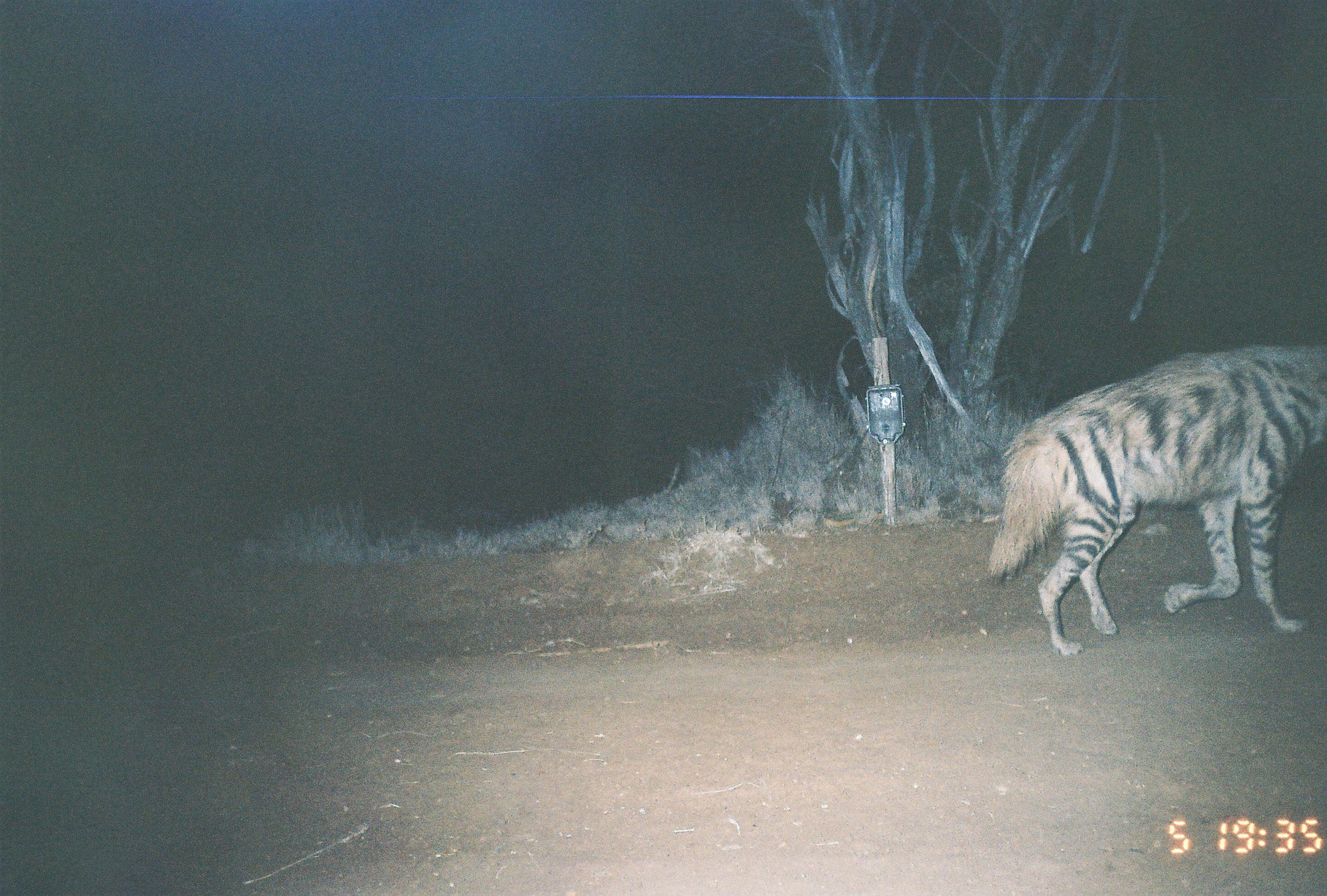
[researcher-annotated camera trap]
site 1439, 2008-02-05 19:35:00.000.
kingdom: Animalia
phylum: Chordata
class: Mammalia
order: Carnivora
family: Hyaenidae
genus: Hyaena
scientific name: Hyaena hyaena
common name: striped hyena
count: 1